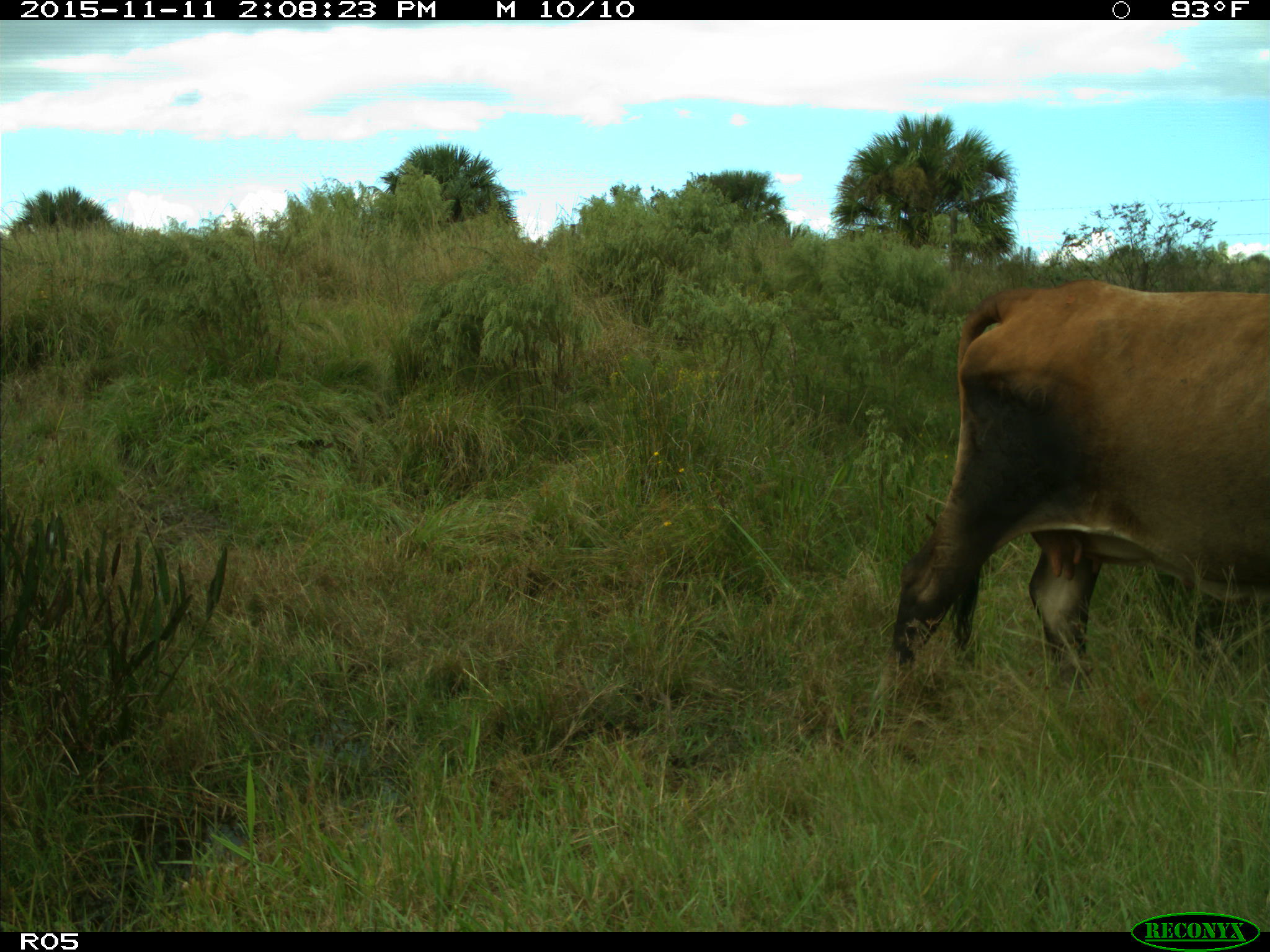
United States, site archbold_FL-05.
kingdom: Animalia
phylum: Chordata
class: Mammalia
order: Artiodactyla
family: Bovidae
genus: Bos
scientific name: Bos taurus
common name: domestic cow